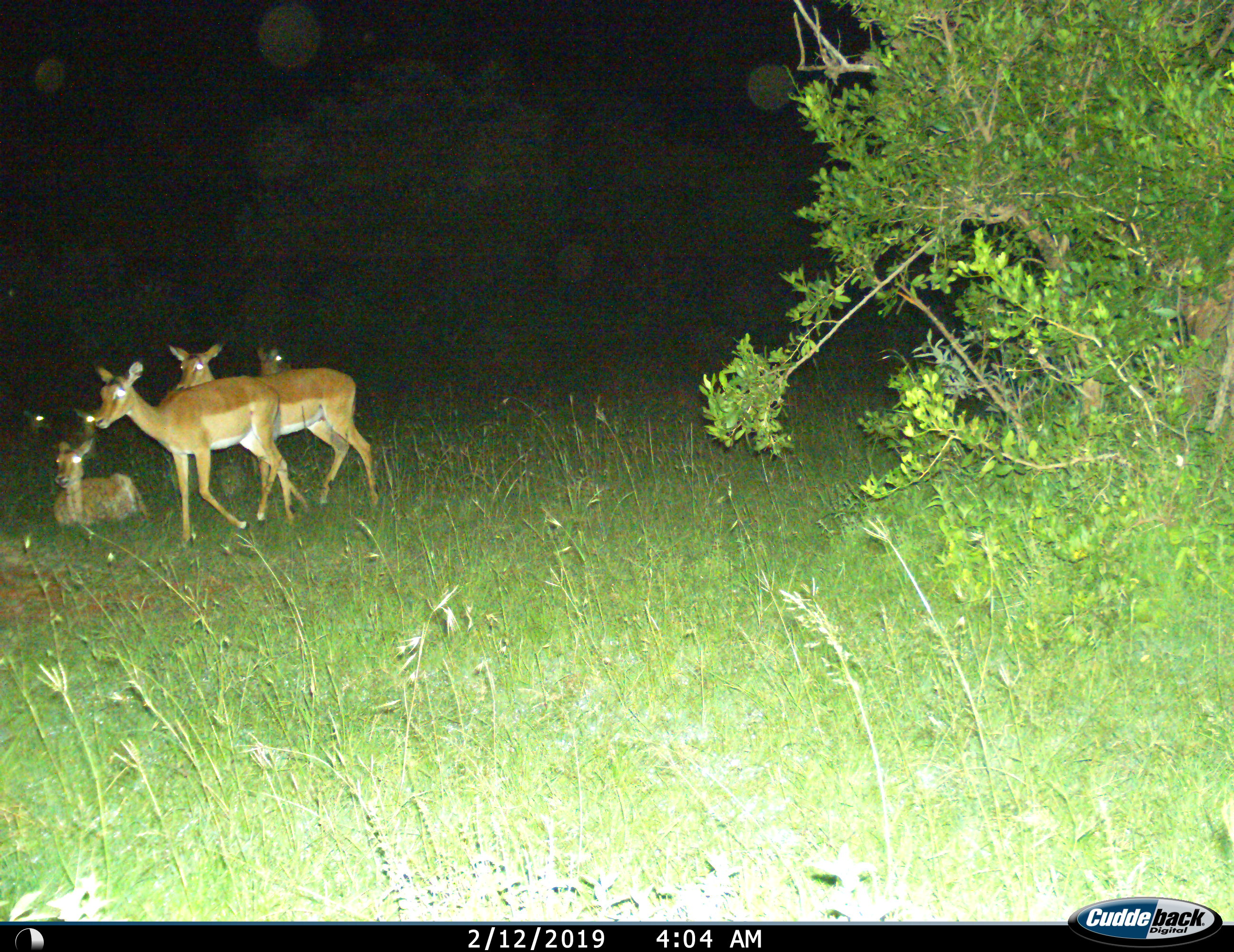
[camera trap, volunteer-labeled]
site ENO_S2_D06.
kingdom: Animalia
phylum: Chordata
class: Mammalia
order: Artiodactyla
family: Bovidae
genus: Aepyceros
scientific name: Aepyceros melampus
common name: impala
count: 6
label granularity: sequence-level